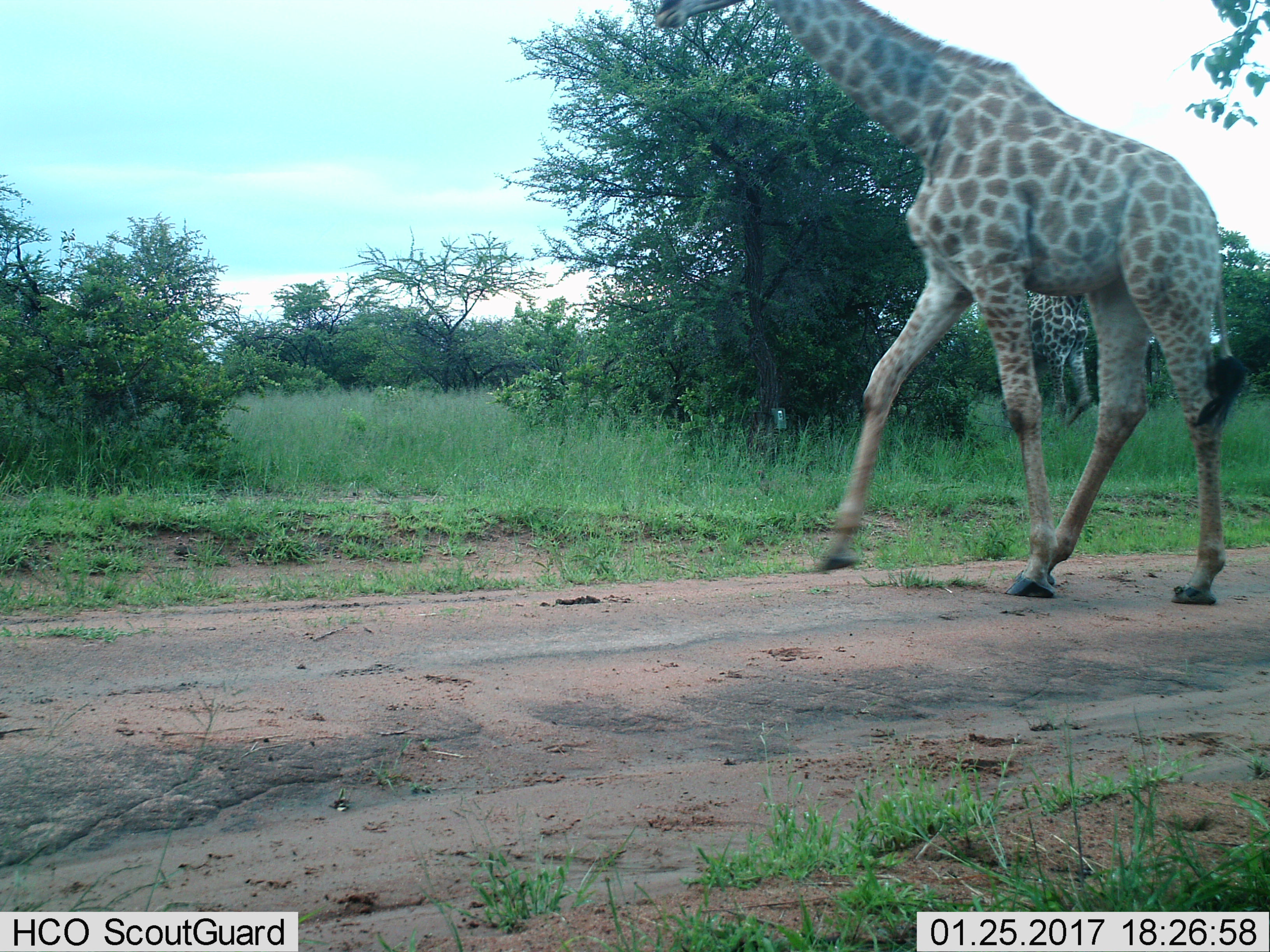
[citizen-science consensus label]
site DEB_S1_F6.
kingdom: Animalia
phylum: Chordata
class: Mammalia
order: Artiodactyla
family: Giraffidae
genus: Giraffa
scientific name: Giraffa camelopardalis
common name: giraffe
Giraffe (Giraffa camelopardalis), count 1. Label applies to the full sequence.